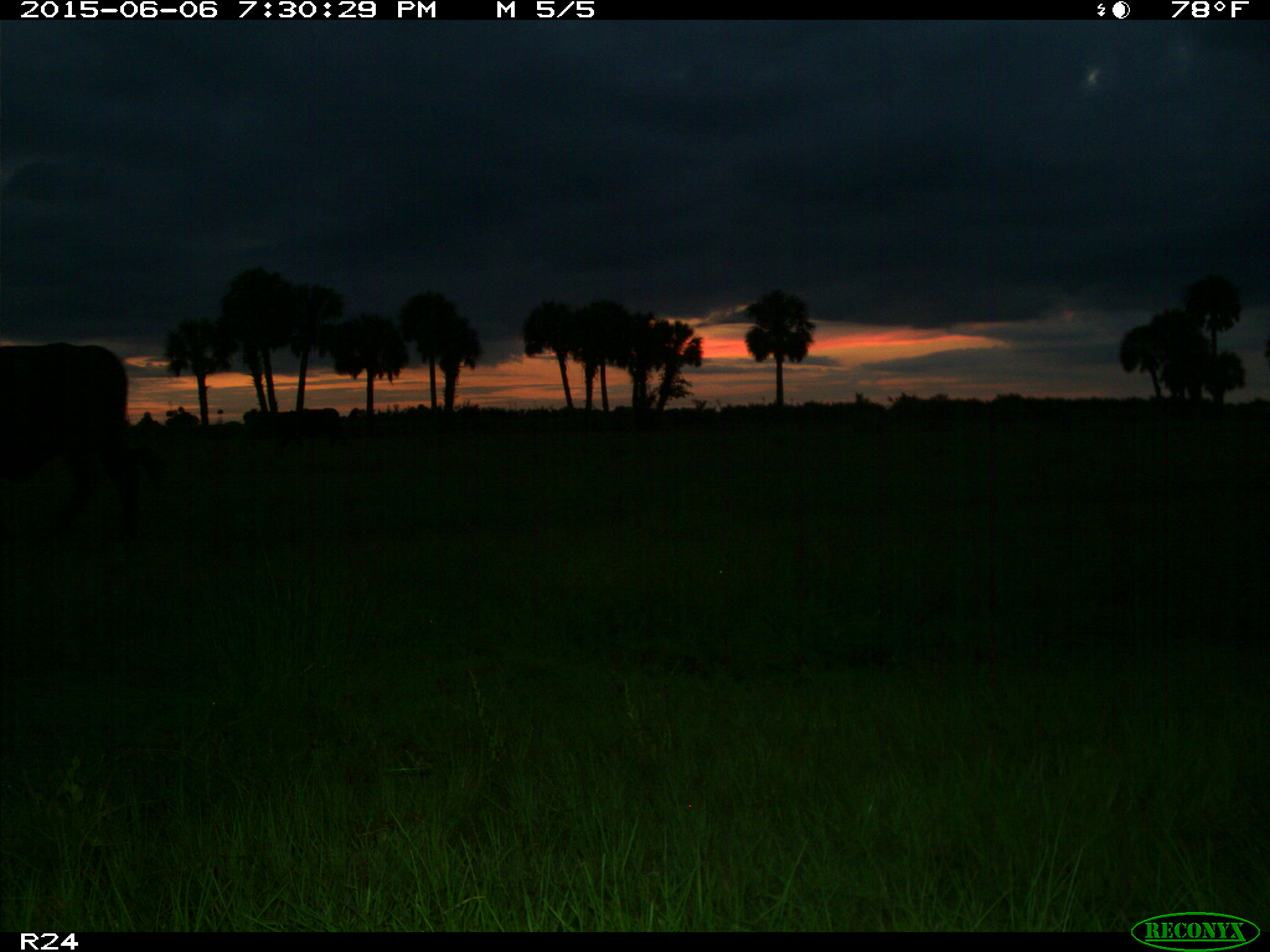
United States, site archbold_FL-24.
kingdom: Animalia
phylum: Chordata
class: Mammalia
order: Artiodactyla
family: Bovidae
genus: Bos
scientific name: Bos taurus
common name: domestic cow